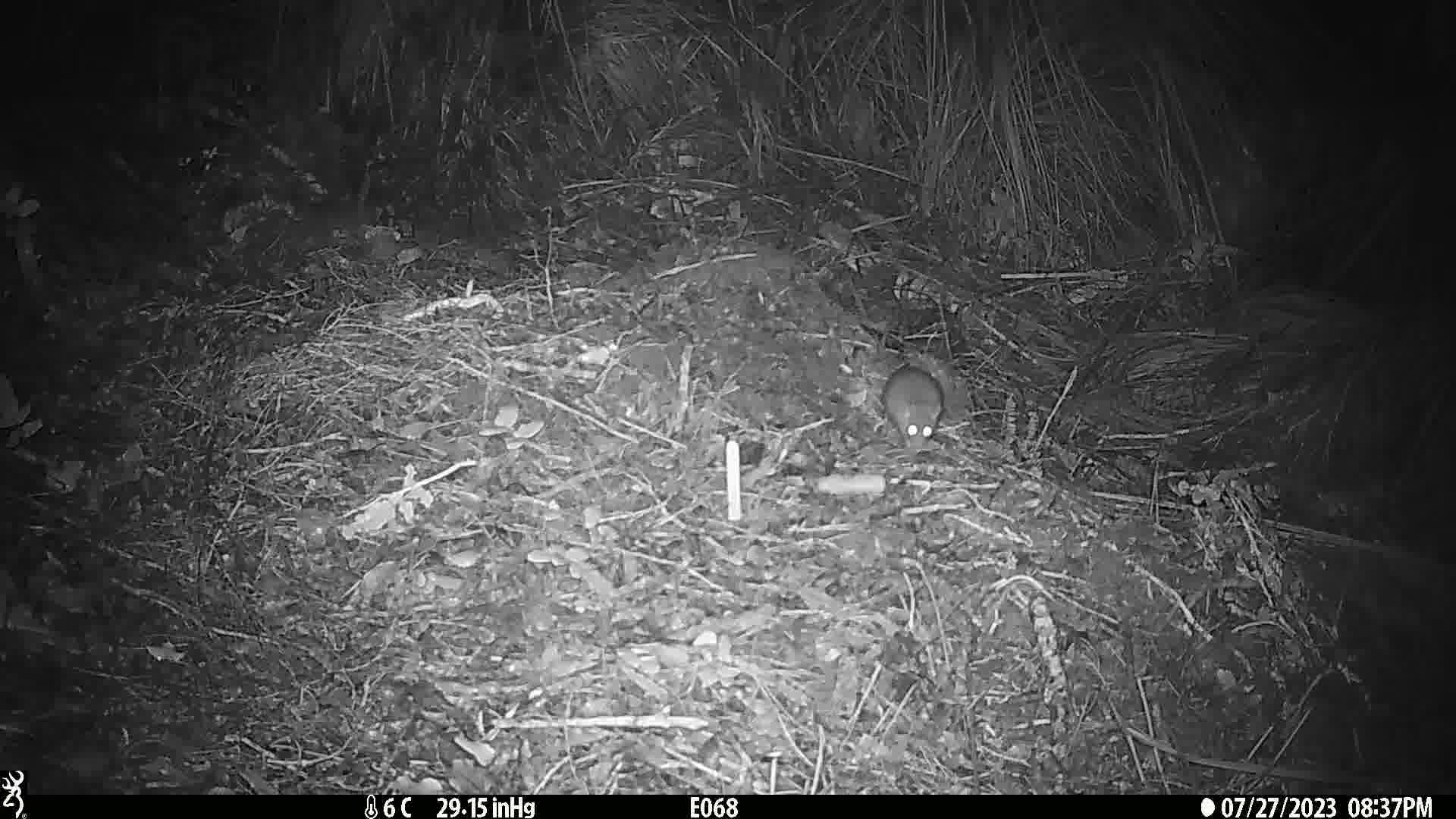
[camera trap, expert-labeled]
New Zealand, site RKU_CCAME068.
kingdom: Animalia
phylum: Chordata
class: Mammalia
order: Rodentia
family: Muridae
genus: Rattus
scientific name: Rattus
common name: rat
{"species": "rat (Rattus)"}